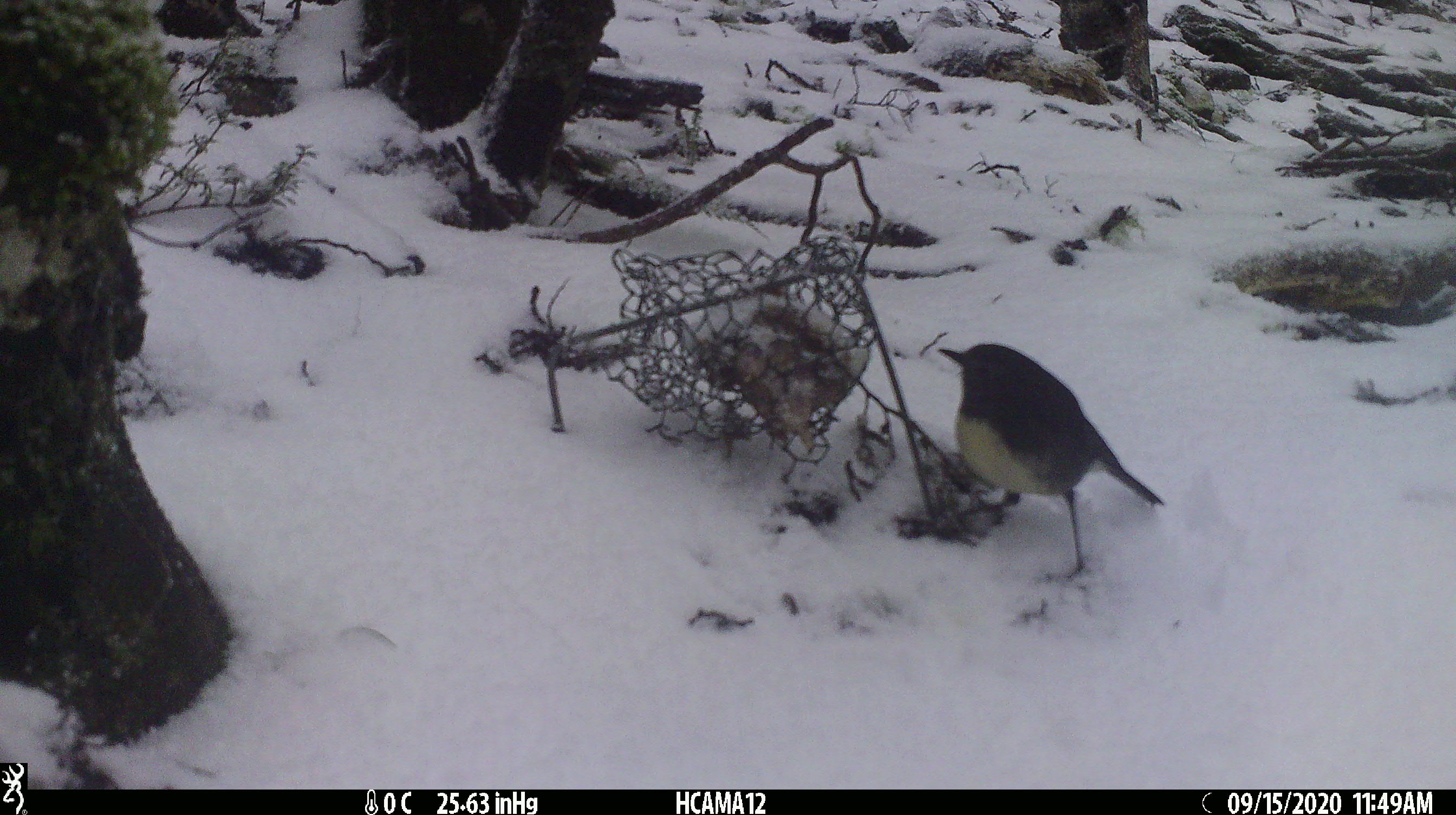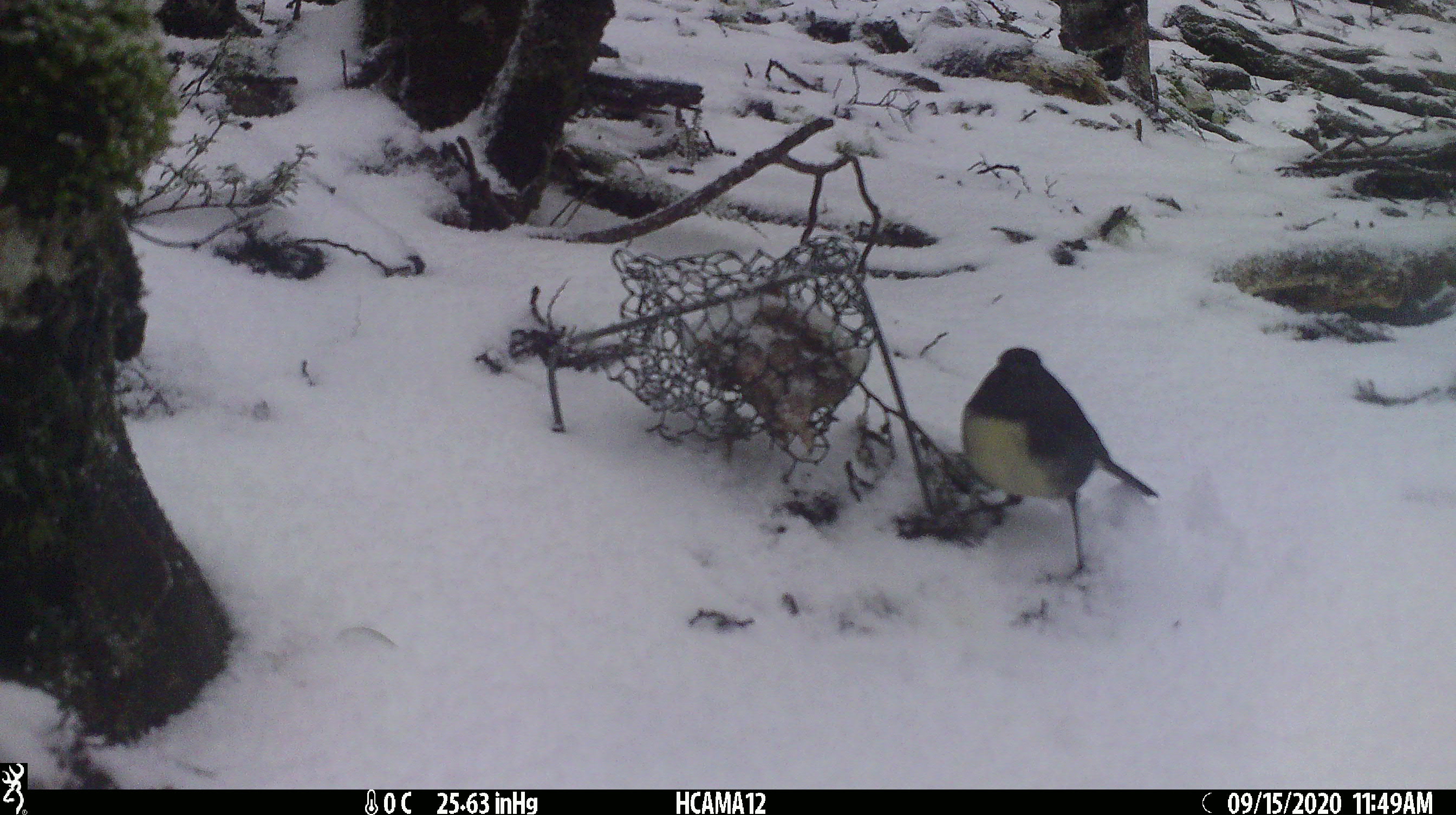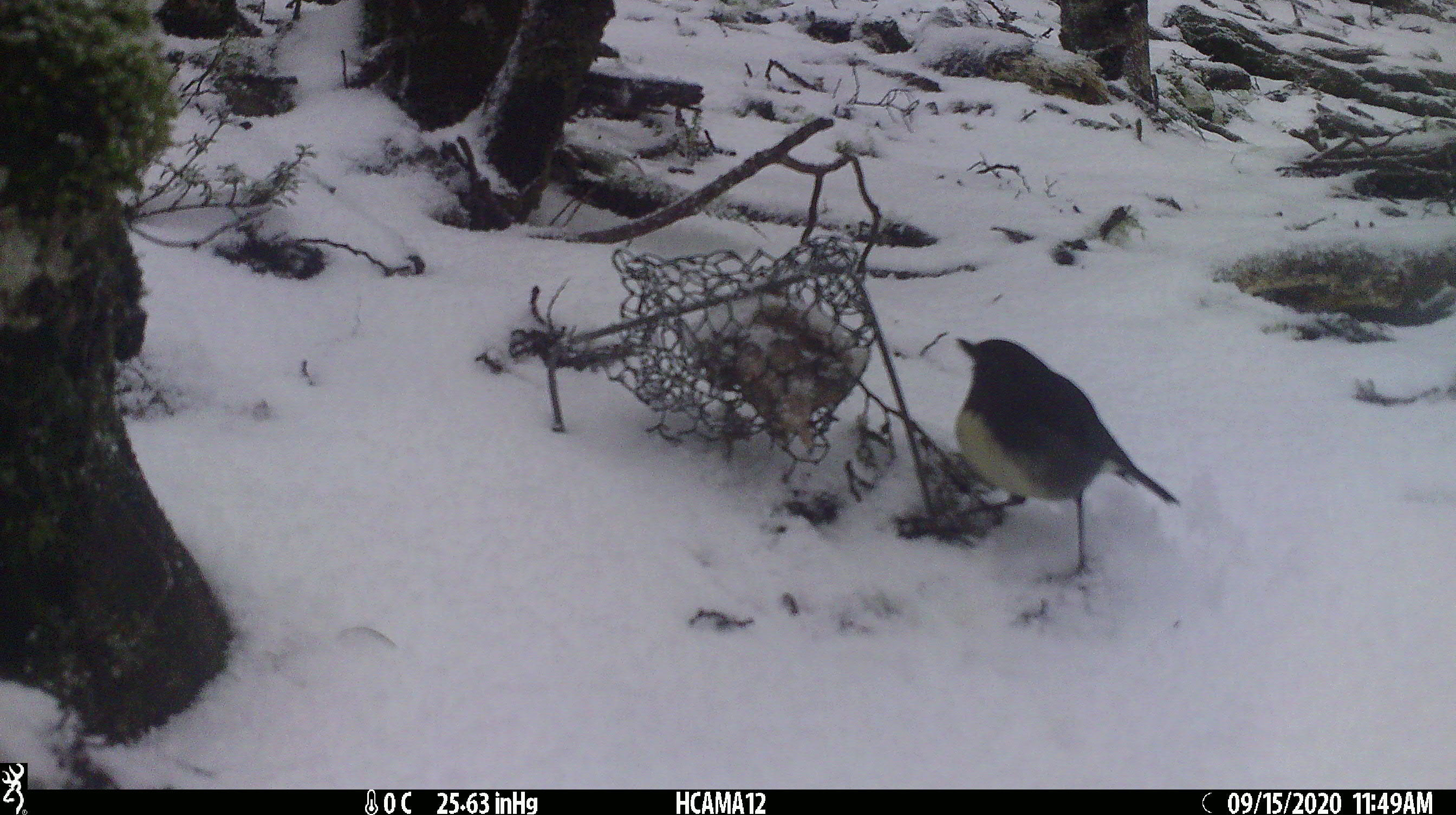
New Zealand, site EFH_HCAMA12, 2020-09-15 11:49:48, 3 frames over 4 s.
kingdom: Animalia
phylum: Chordata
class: Aves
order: Passeriformes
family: Petroicidae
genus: Petroica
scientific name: Petroica australis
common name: new zealand robin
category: robin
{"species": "robin (new zealand robin) (Petroica australis)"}